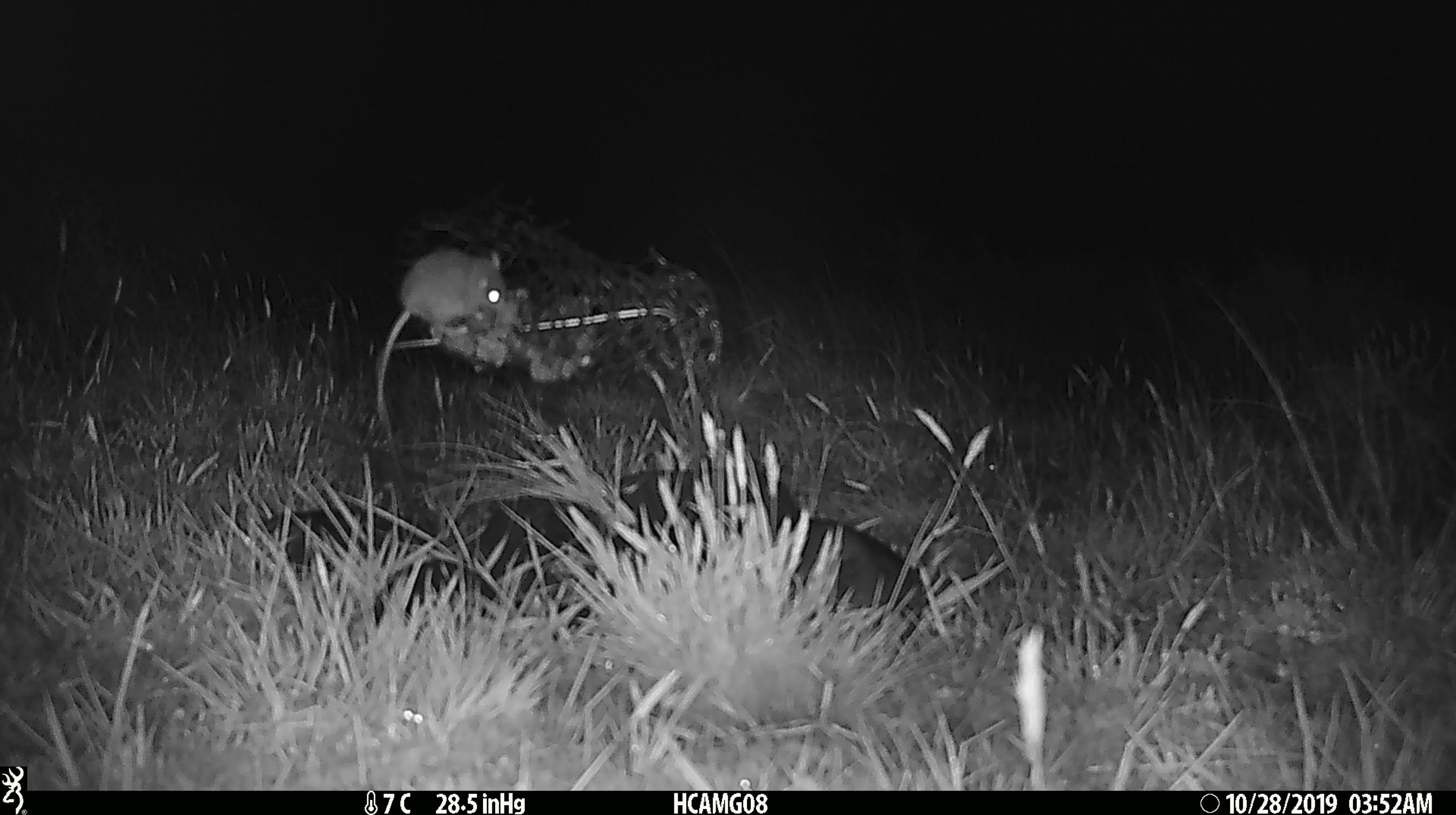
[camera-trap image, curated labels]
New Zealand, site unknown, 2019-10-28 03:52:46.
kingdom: Animalia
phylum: Chordata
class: Mammalia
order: Rodentia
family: Muridae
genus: Mus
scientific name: Mus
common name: mouse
Mouse (Mus).